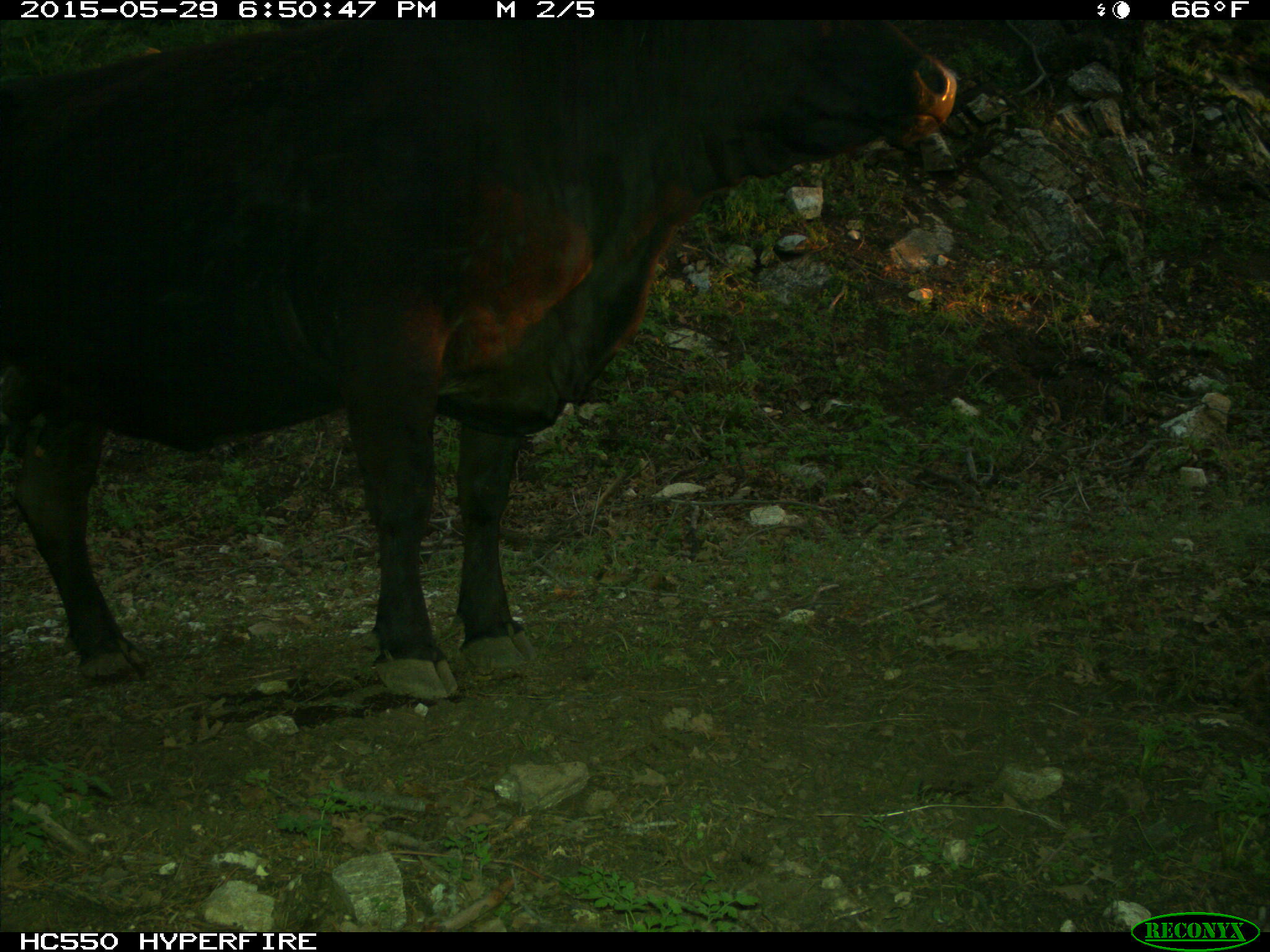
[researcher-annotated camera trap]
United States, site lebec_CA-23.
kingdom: Animalia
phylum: Chordata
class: Mammalia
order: Artiodactyla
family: Bovidae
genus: Bos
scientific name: Bos taurus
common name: domestic cow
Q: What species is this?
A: Bos taurus (domestic cow).